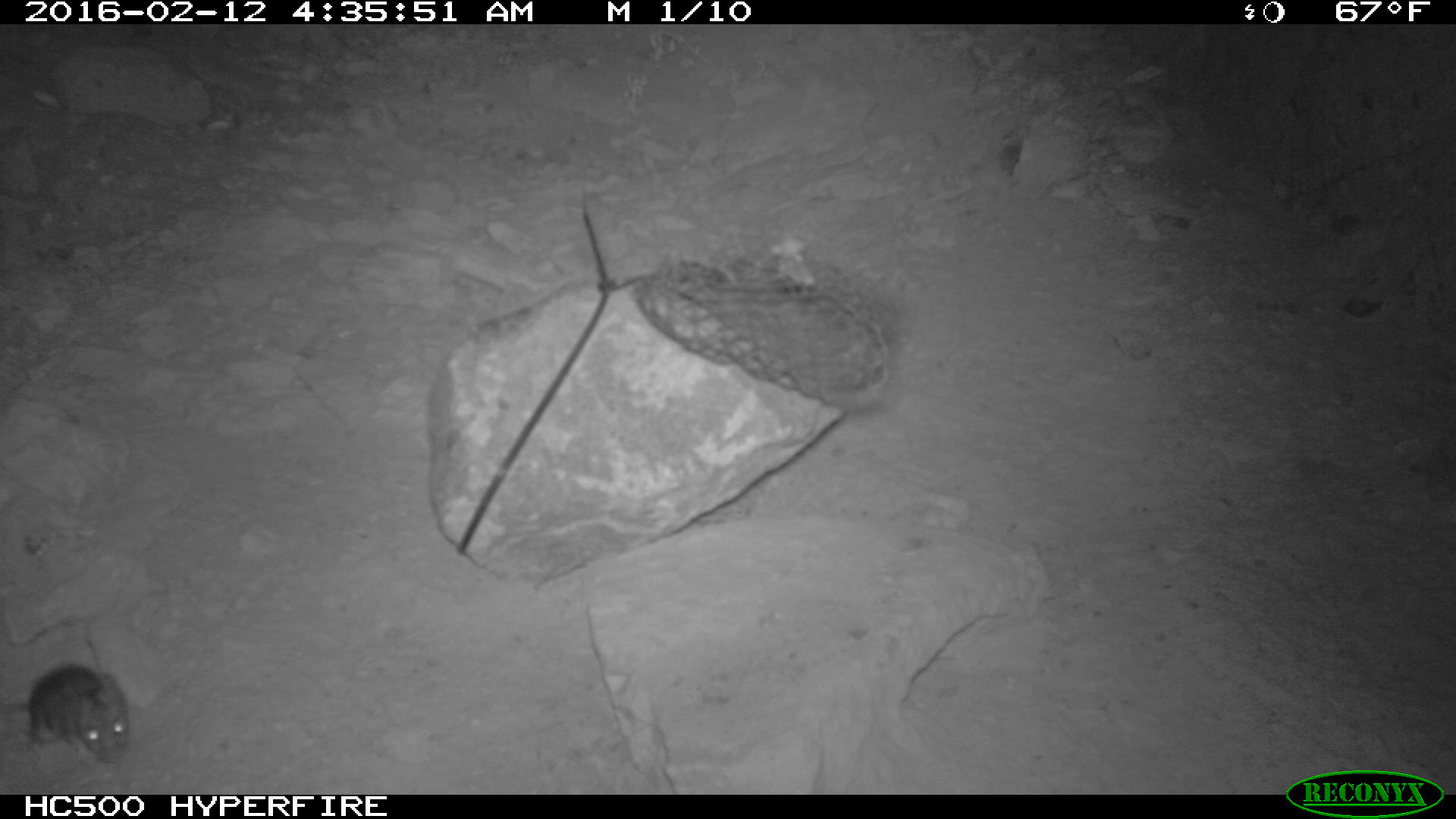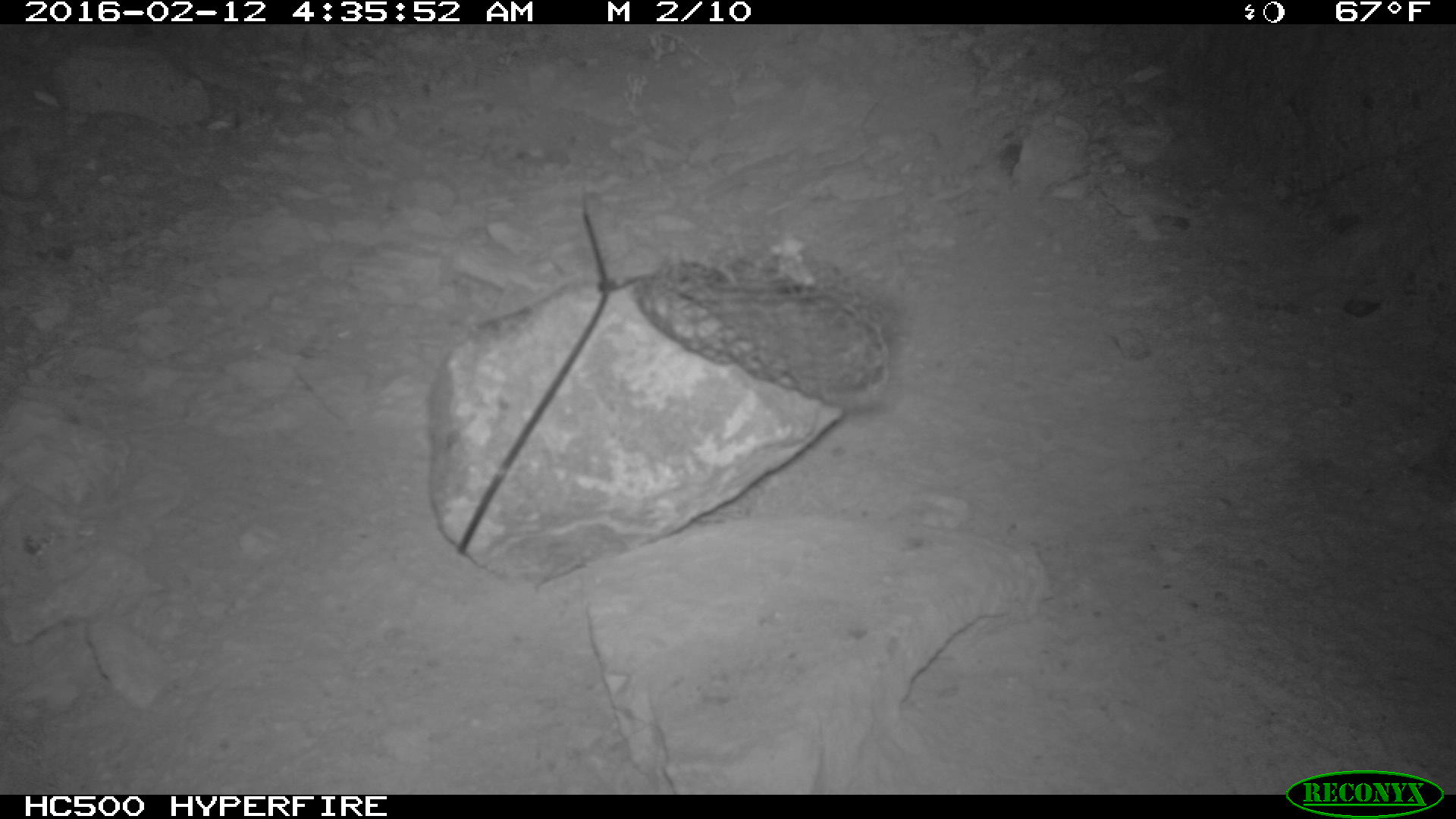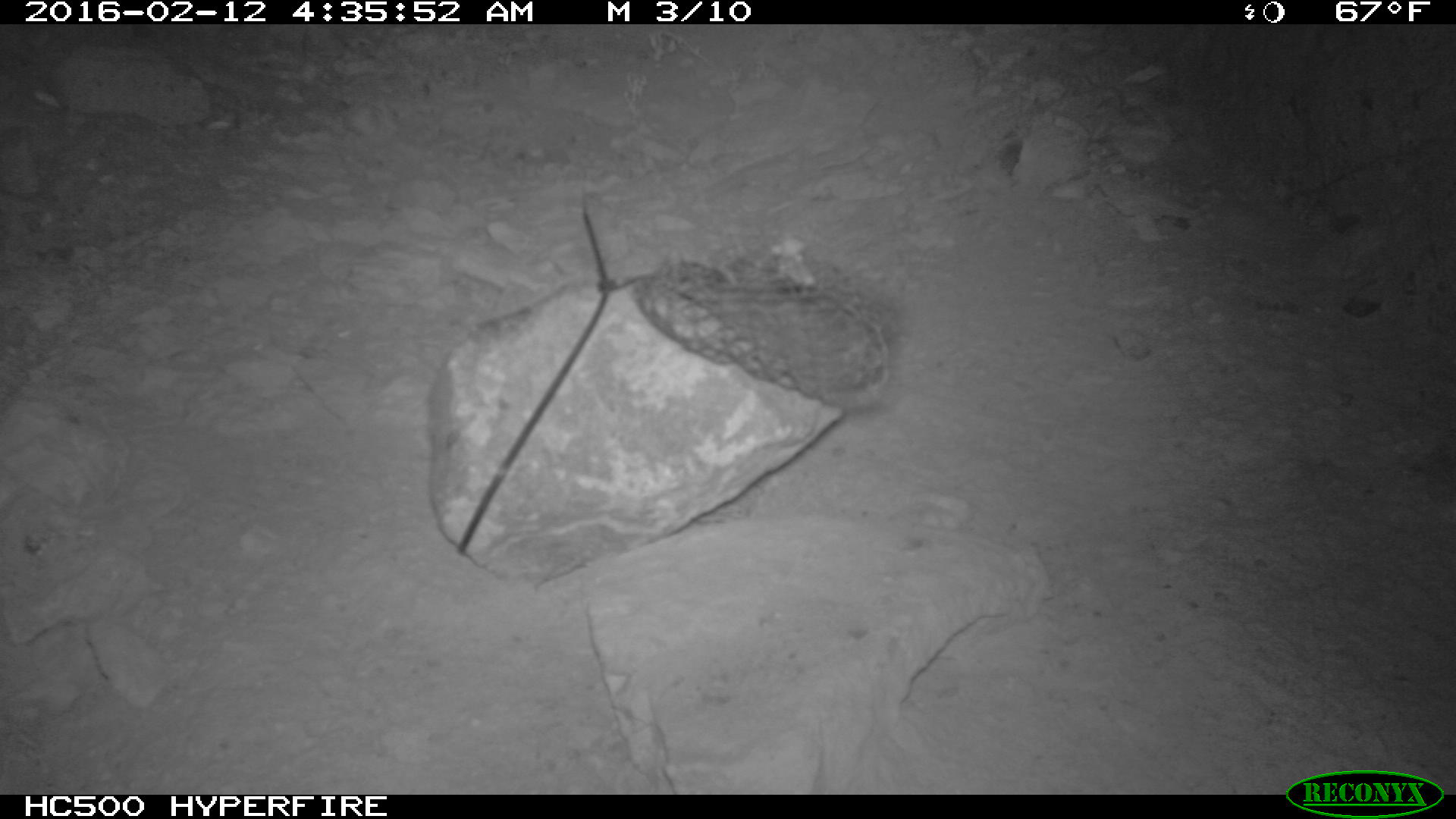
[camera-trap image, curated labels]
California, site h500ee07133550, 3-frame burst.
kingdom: Animalia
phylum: Chordata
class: Mammalia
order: Rodentia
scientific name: Rodentia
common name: rodent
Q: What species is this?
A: Rodent (Rodentia).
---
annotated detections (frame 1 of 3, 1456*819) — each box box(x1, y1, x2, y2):
rodent: box(0, 664, 130, 763)